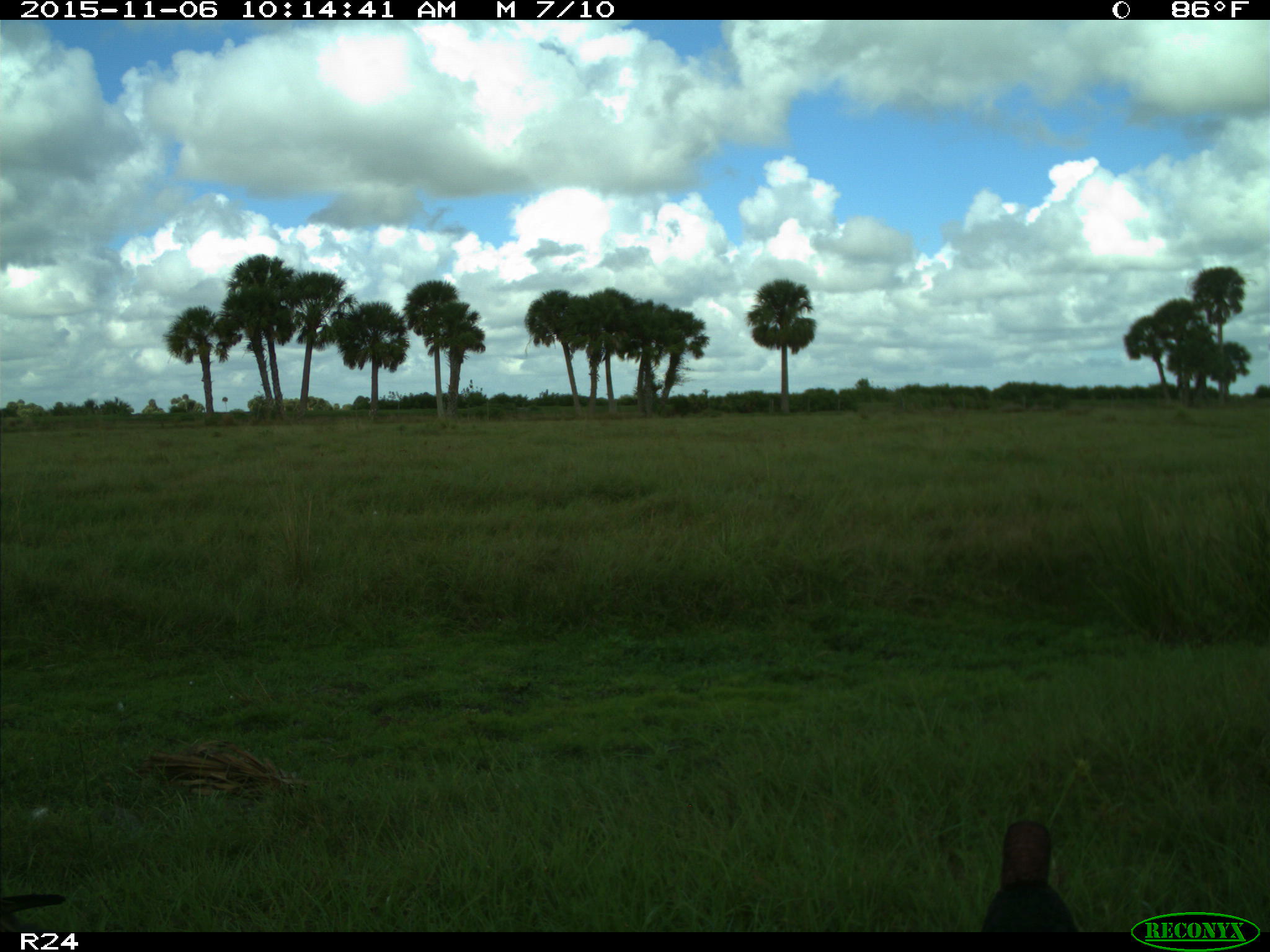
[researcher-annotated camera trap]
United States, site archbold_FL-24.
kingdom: Animalia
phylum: Chordata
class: Aves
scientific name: Aves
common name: birds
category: unidentified bird